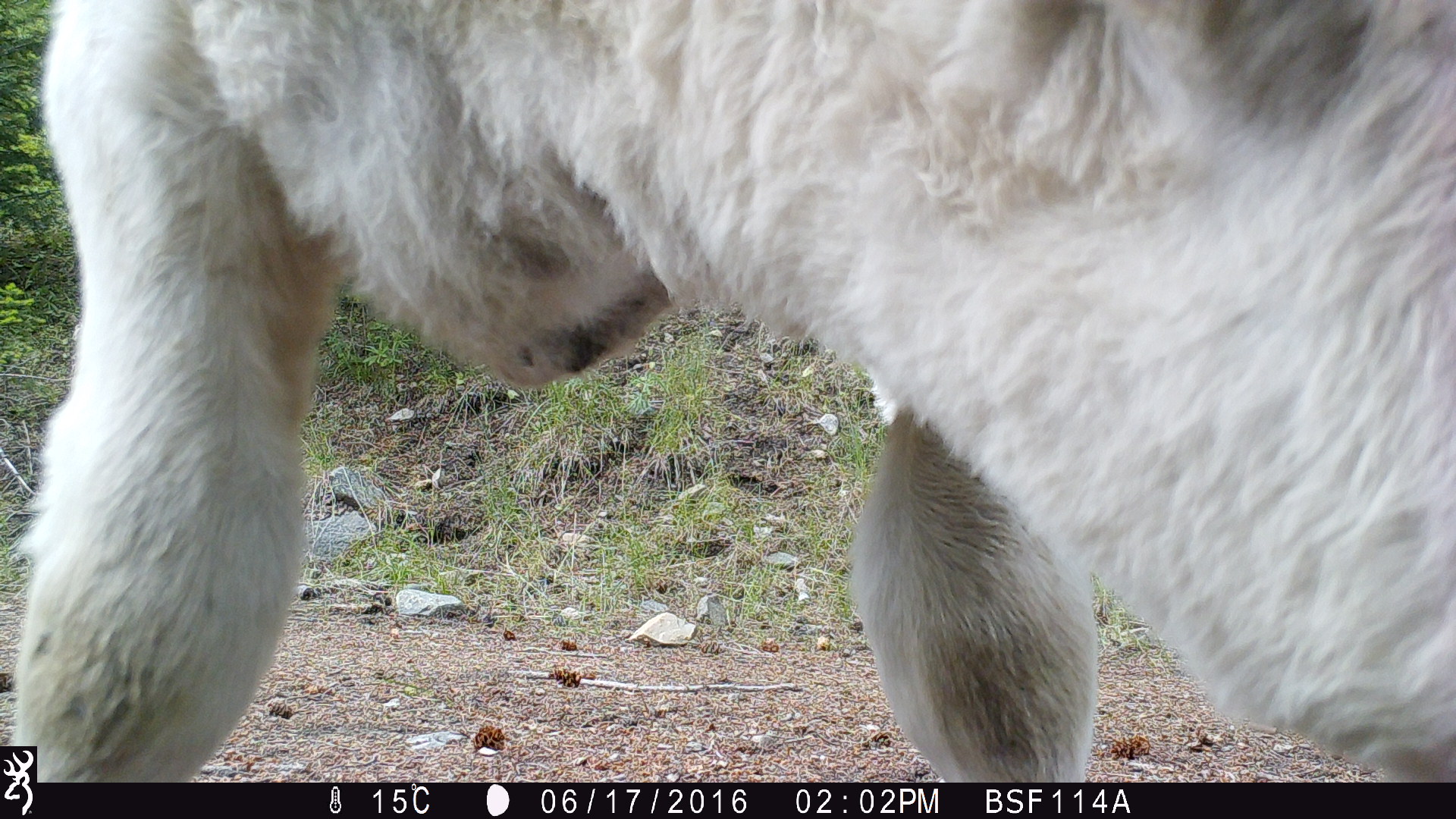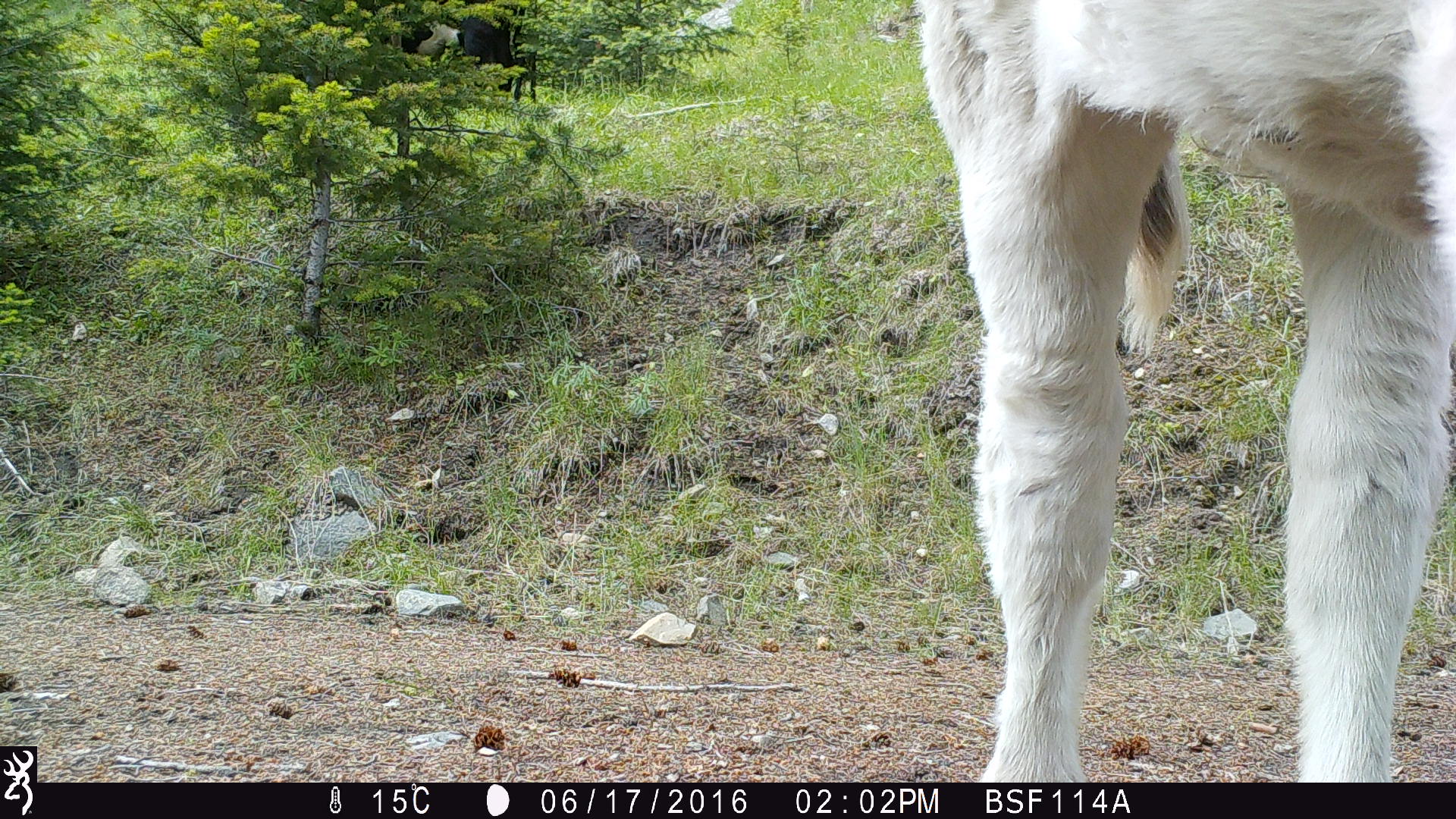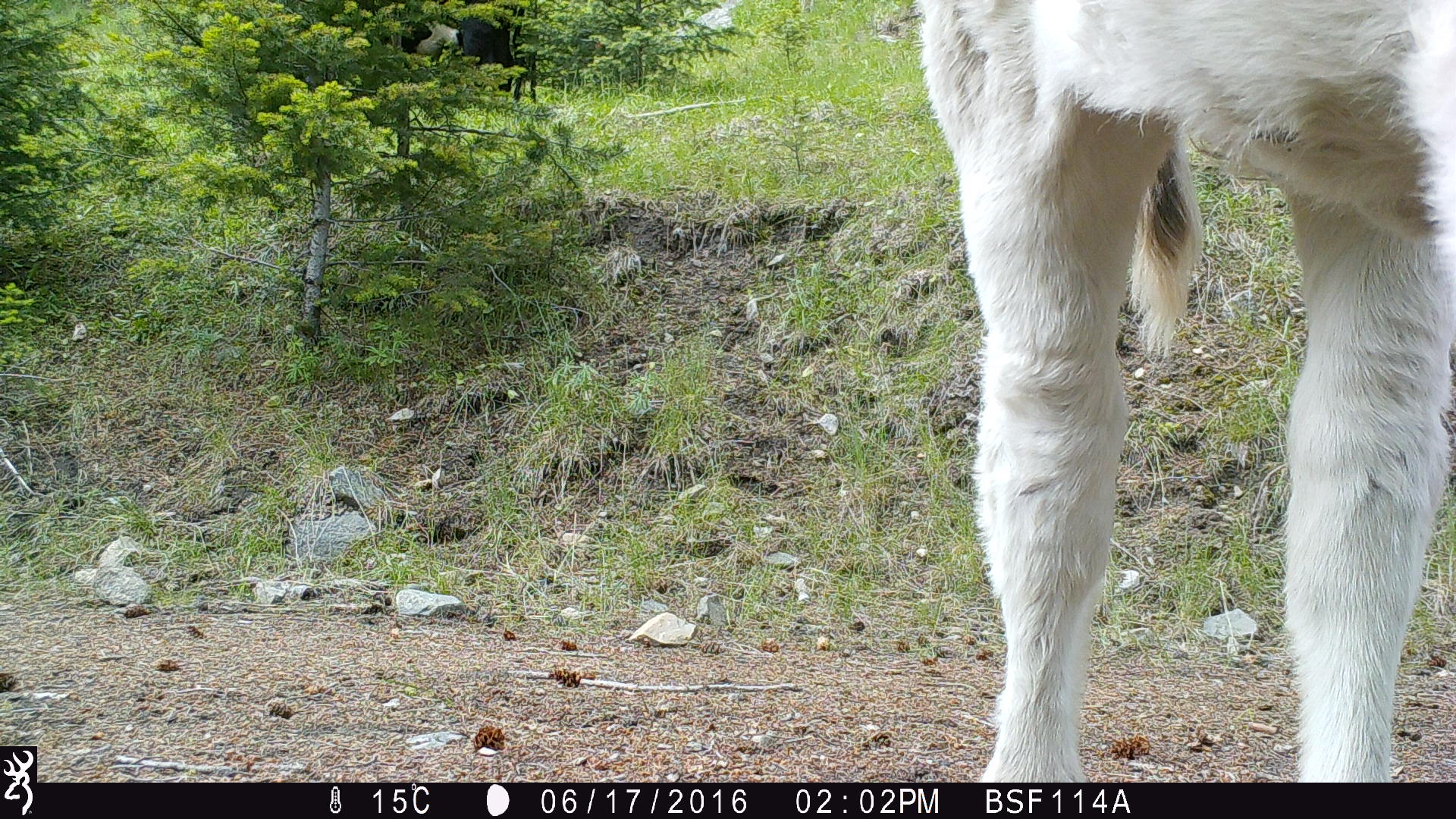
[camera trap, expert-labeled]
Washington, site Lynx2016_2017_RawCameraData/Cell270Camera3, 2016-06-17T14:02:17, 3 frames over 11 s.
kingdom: Animalia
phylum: Chordata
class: Mammalia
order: Artiodactyla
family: Bovidae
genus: Bos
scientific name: Bos taurus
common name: domestic cattle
Domestic cattle (Bos taurus). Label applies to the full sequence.